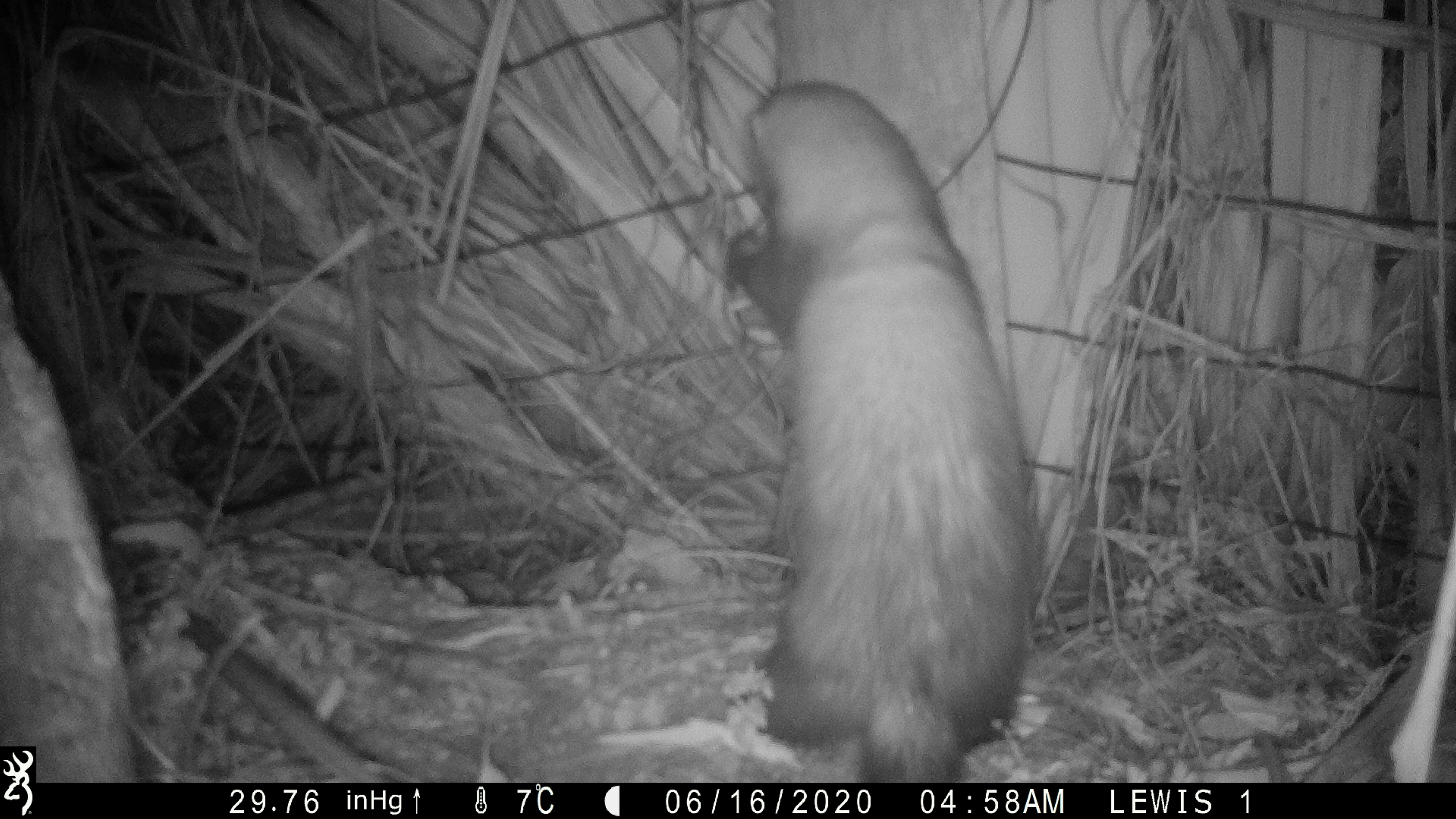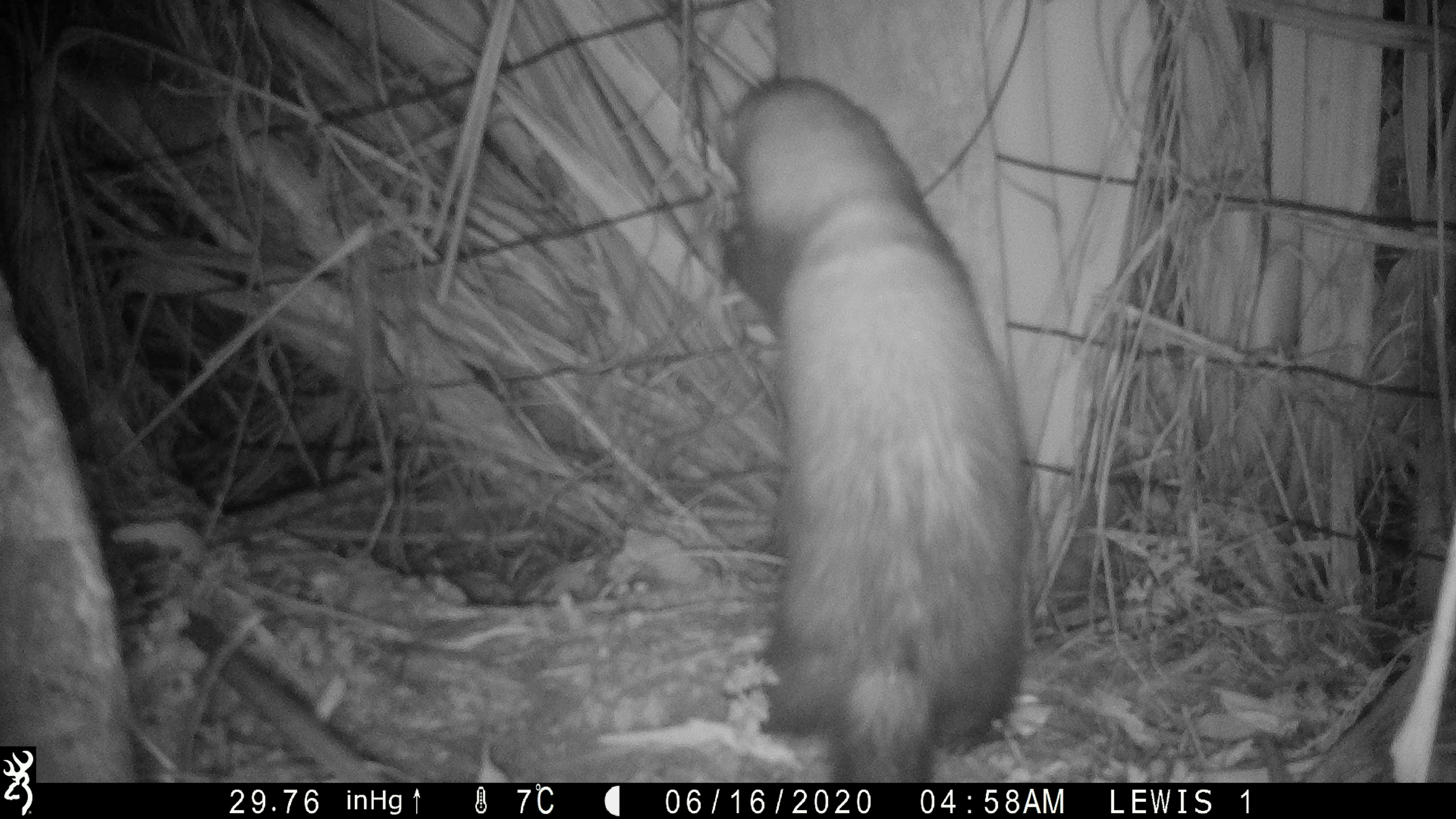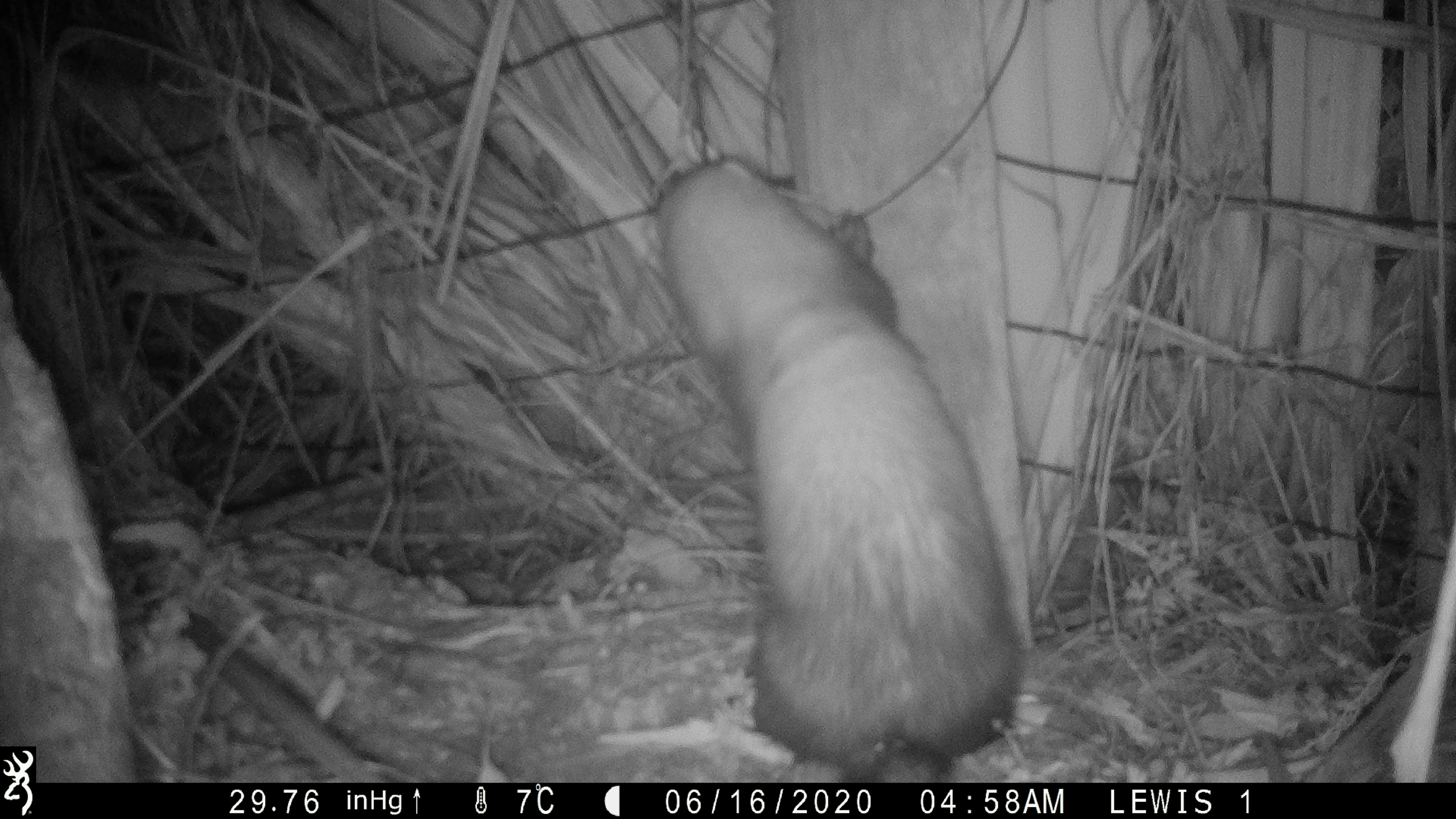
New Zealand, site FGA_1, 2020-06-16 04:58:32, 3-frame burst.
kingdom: Animalia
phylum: Chordata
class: Mammalia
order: Carnivora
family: Mustelidae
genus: Mustela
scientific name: Mustela furo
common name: ferret